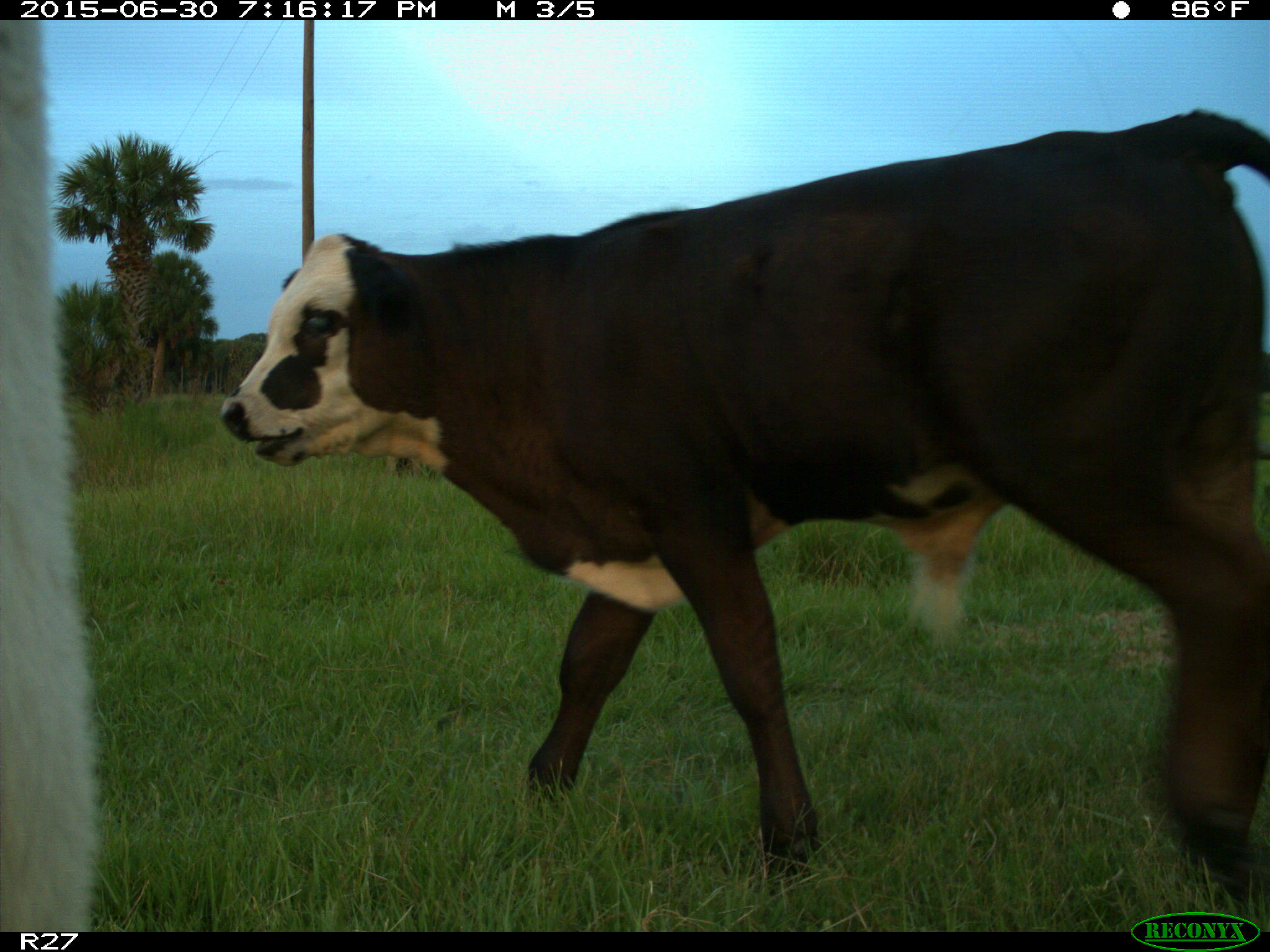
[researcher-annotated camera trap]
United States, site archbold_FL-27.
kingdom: Animalia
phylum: Chordata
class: Mammalia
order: Artiodactyla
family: Bovidae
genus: Bos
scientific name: Bos taurus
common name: domestic cow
Bos taurus (domestic cow).